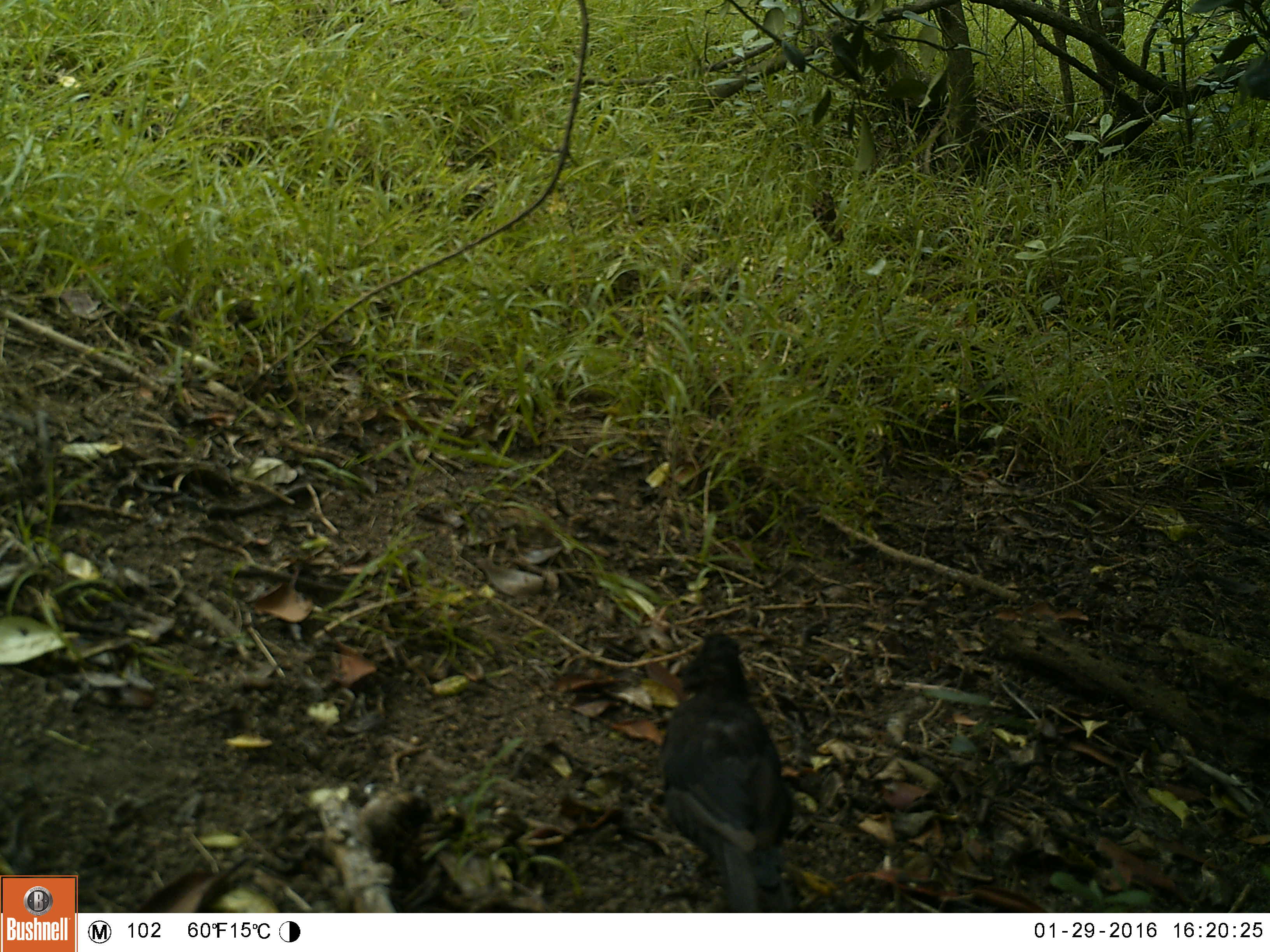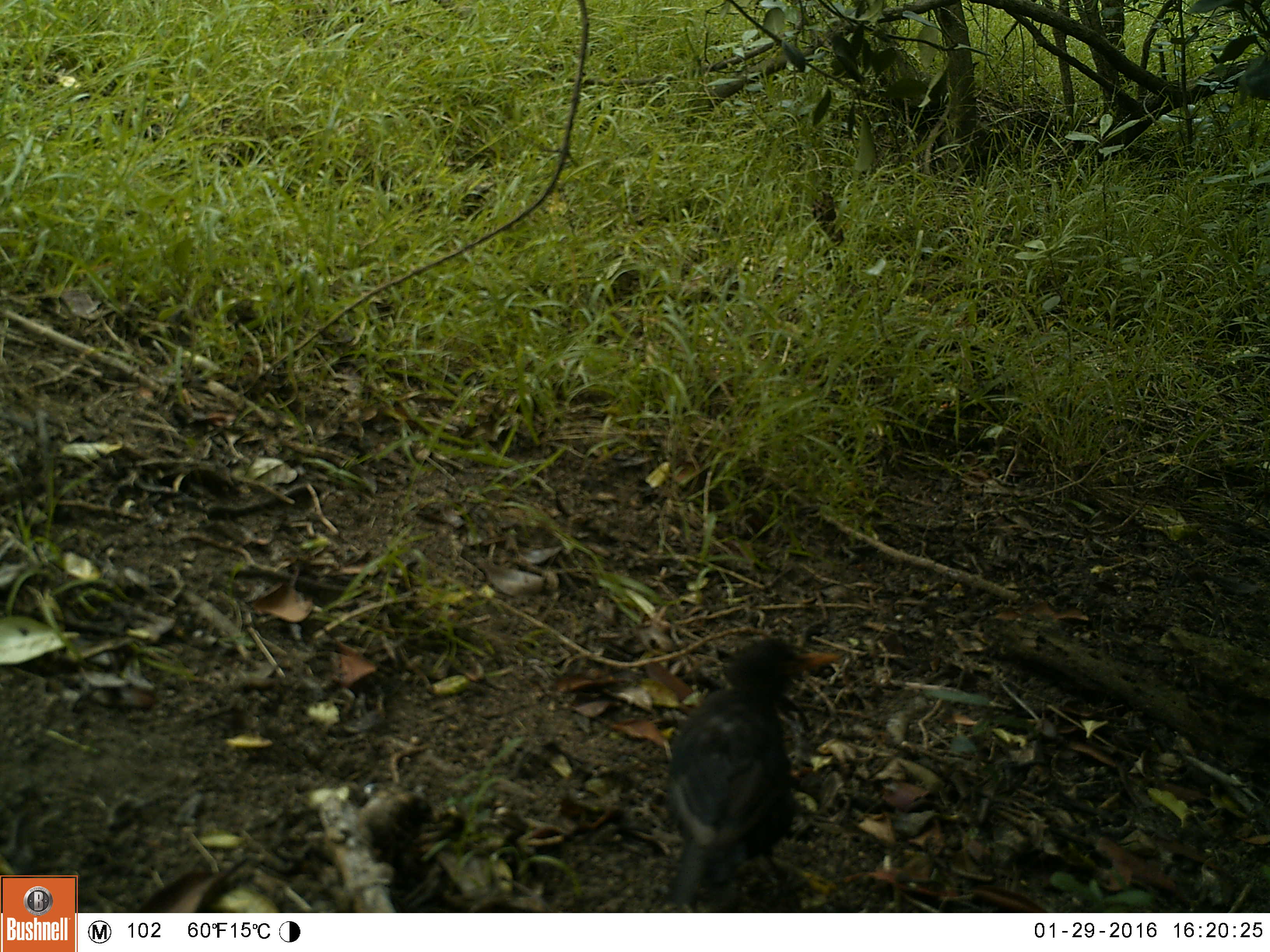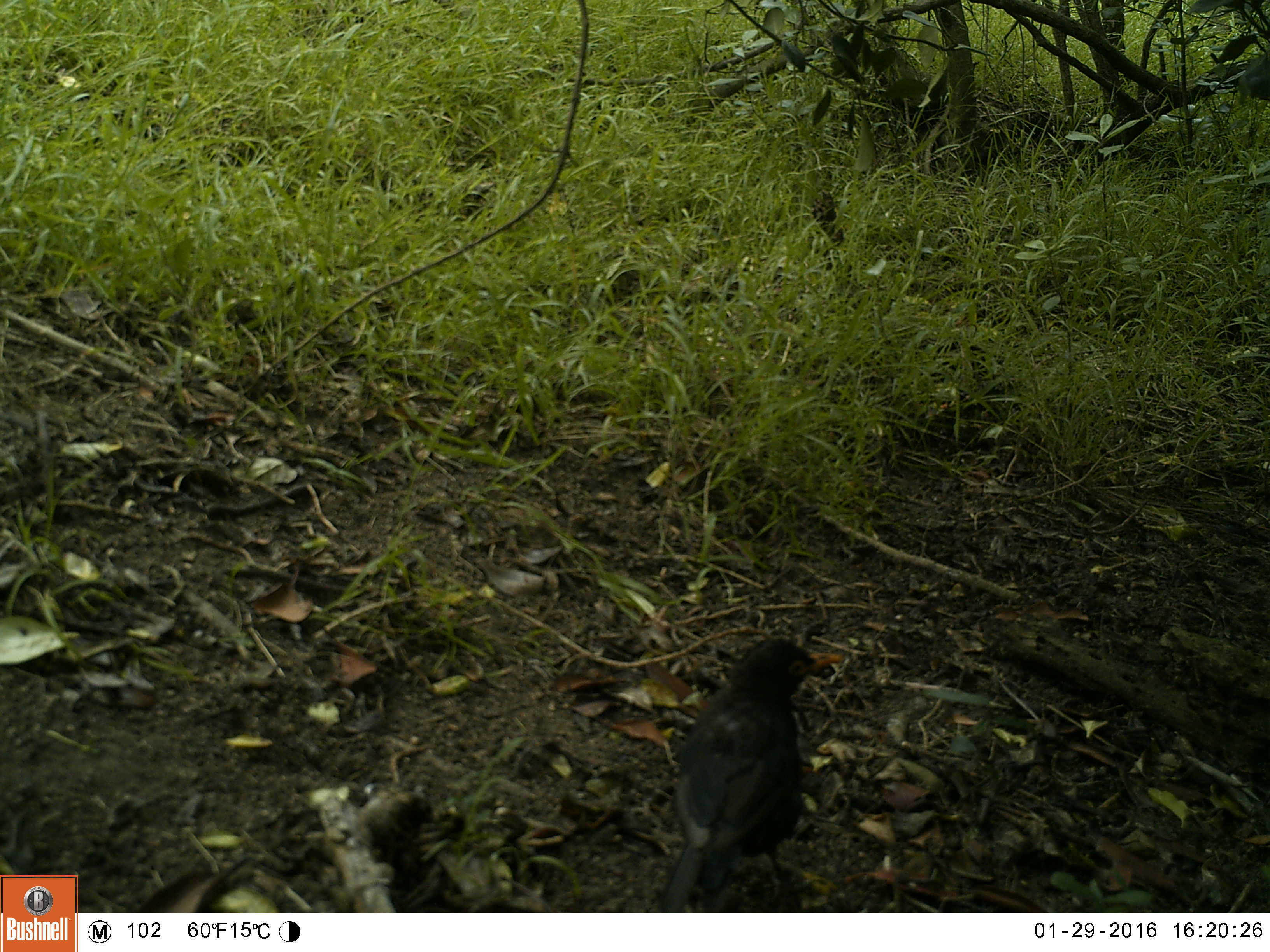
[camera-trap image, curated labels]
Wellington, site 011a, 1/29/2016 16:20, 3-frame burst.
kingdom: Animalia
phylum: Chordata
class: Aves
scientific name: Aves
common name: bird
Bird (Aves).